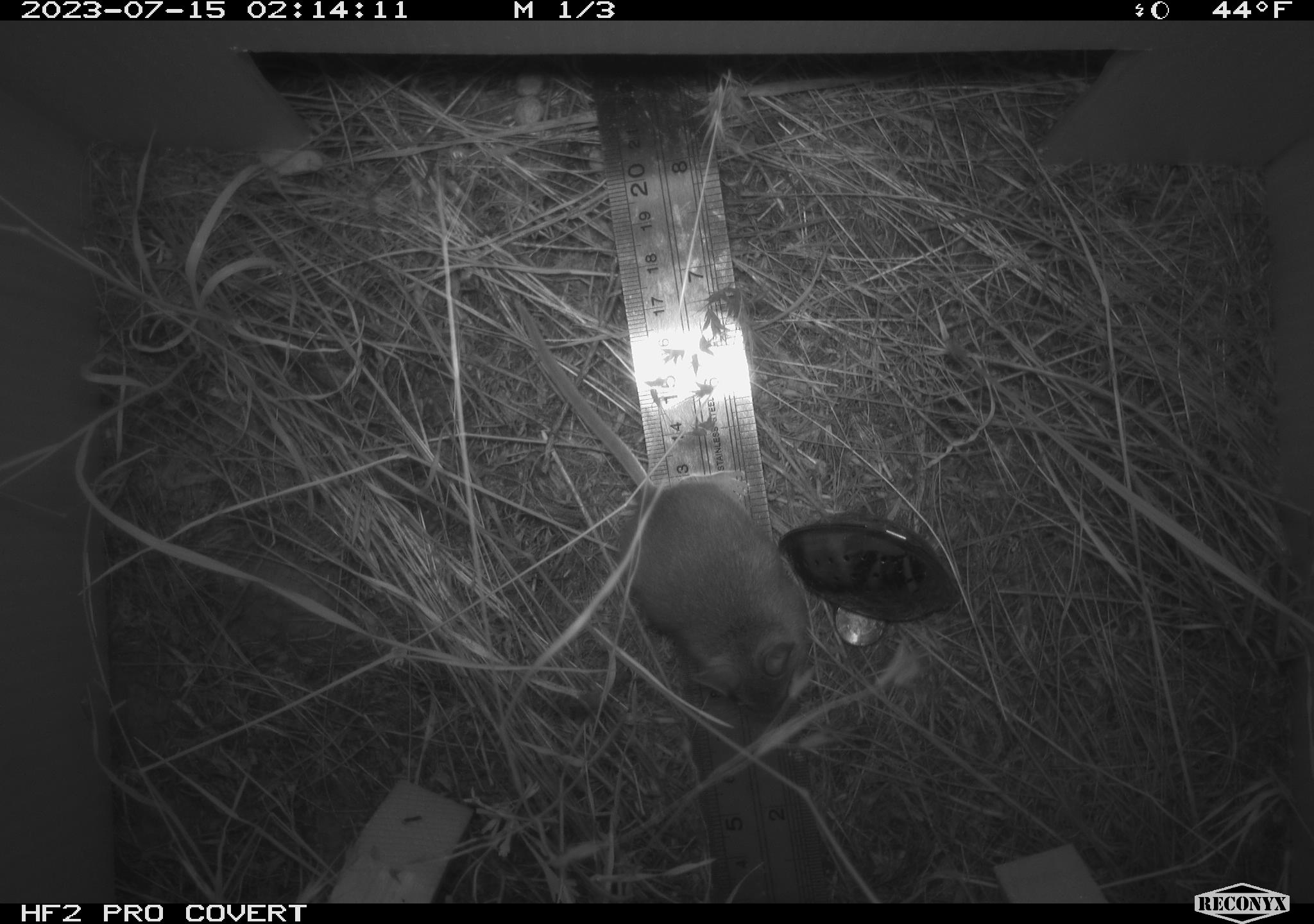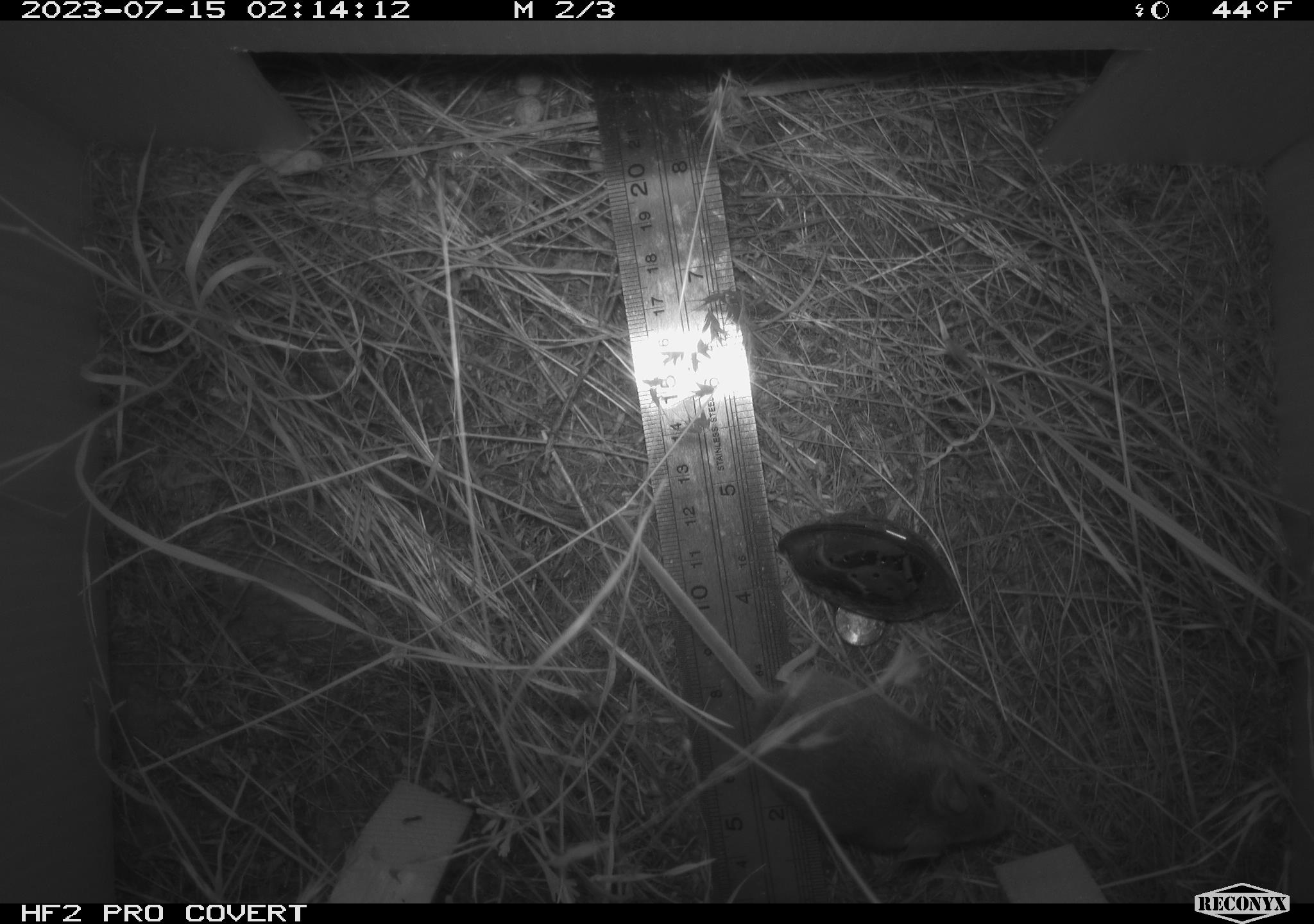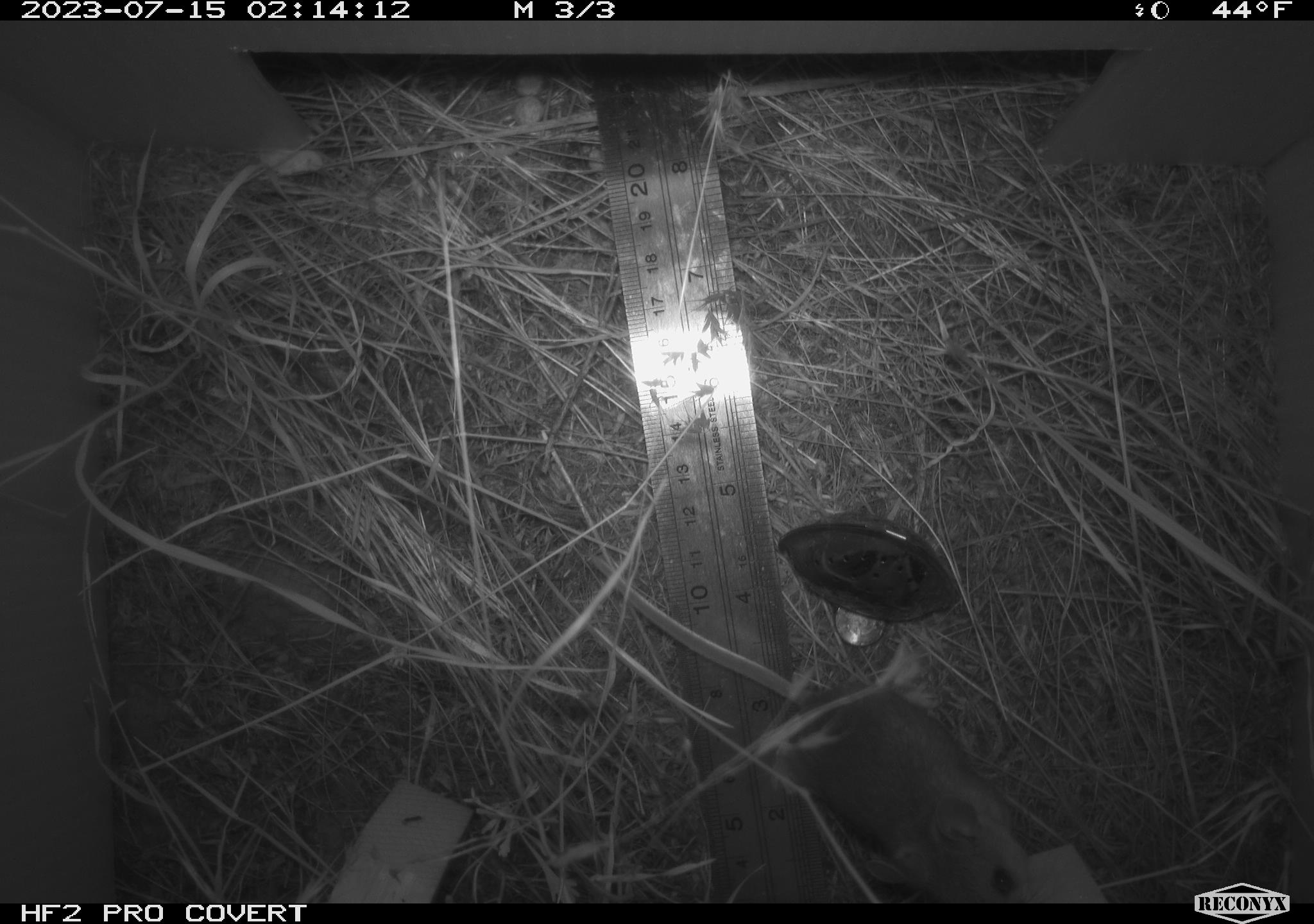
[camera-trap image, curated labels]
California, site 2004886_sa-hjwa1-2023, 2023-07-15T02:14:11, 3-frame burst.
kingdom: Animalia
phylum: Chordata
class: Mammalia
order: Rodentia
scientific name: Rodentia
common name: mouse species